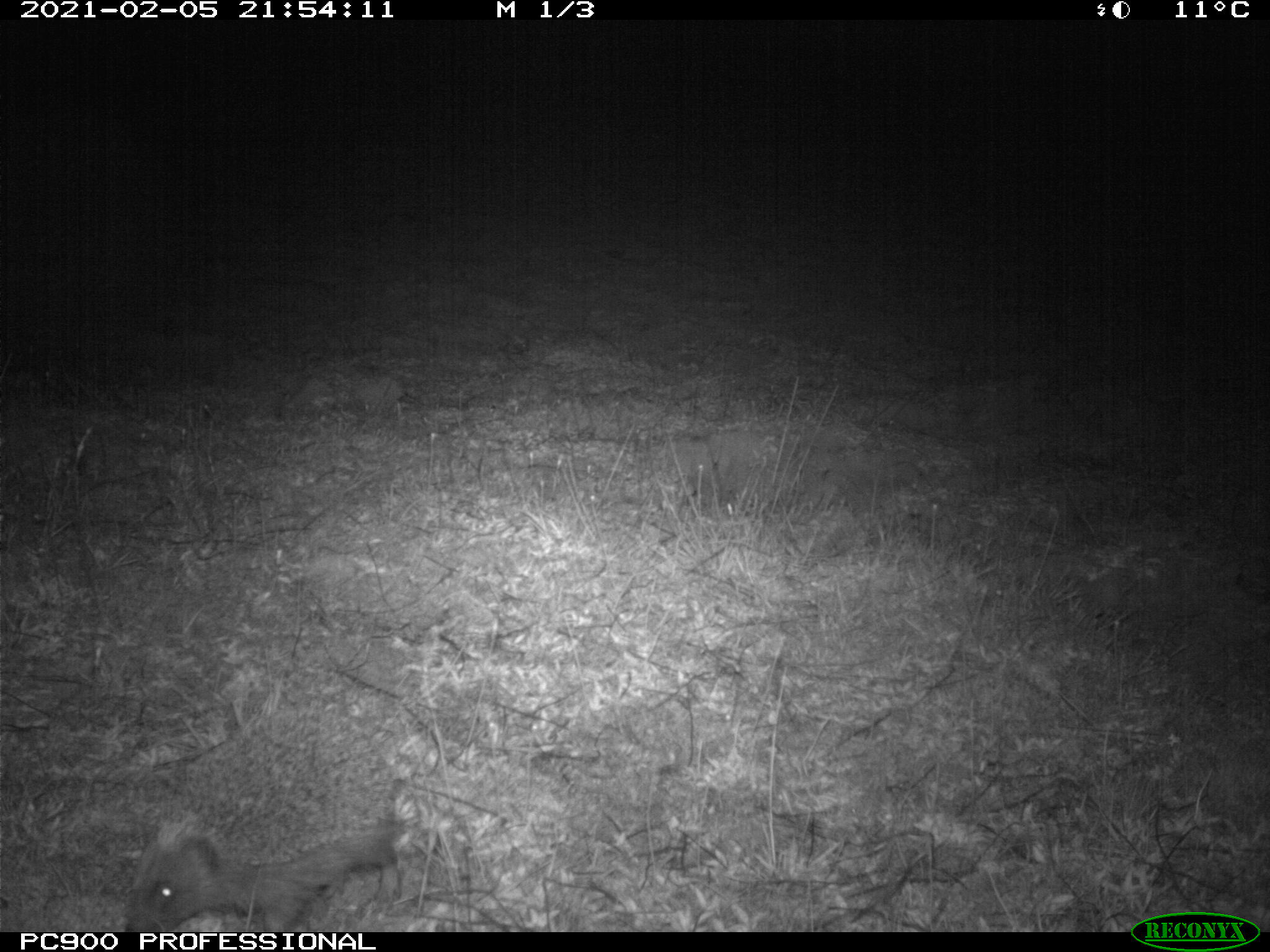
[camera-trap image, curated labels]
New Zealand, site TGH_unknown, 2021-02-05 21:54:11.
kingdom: Animalia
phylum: Chordata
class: Mammalia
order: Eulipotyphla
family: Erinaceidae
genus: Erinaceus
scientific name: Erinaceus europaeus europaeus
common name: european hedgehog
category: hedgehog